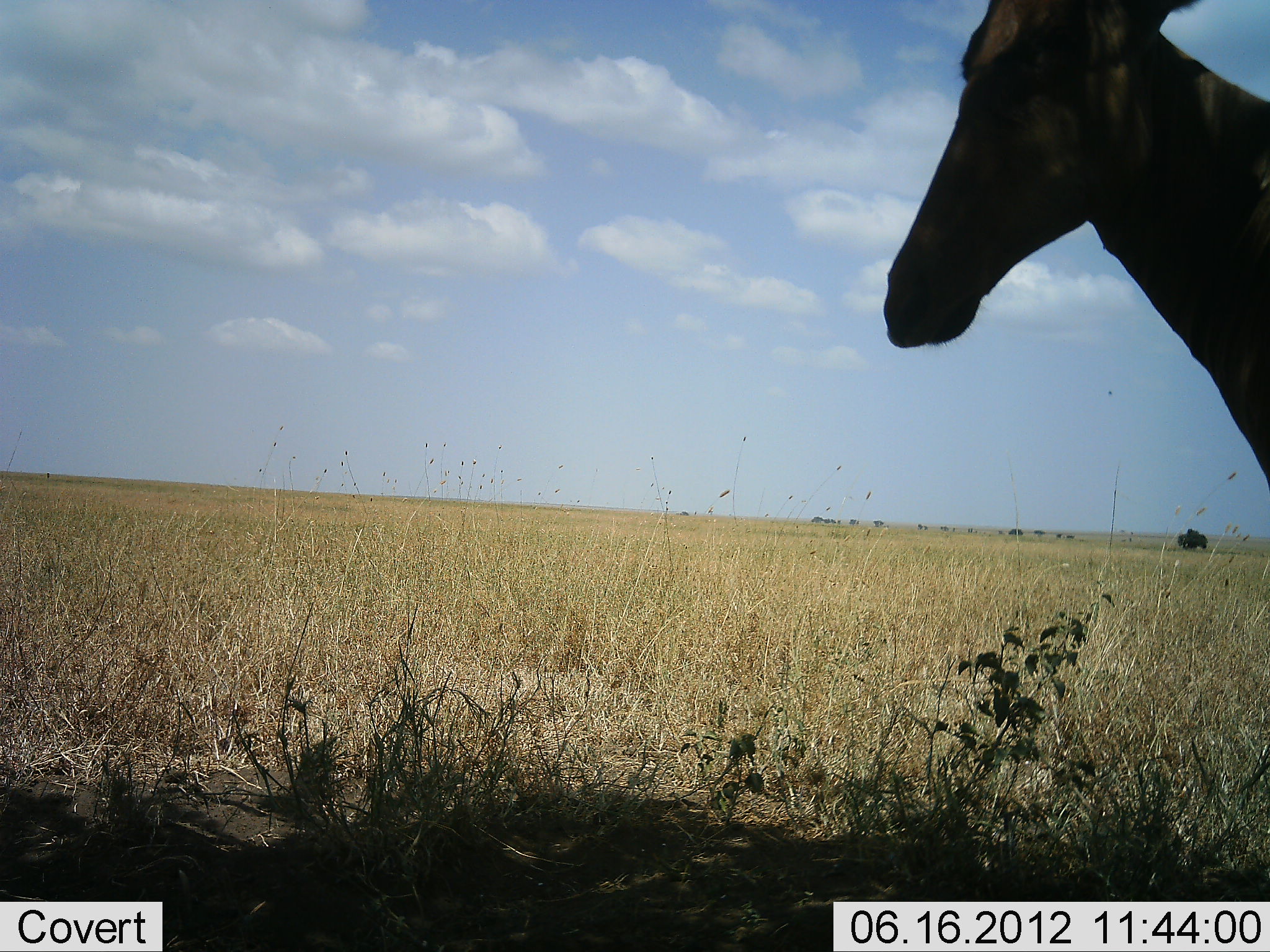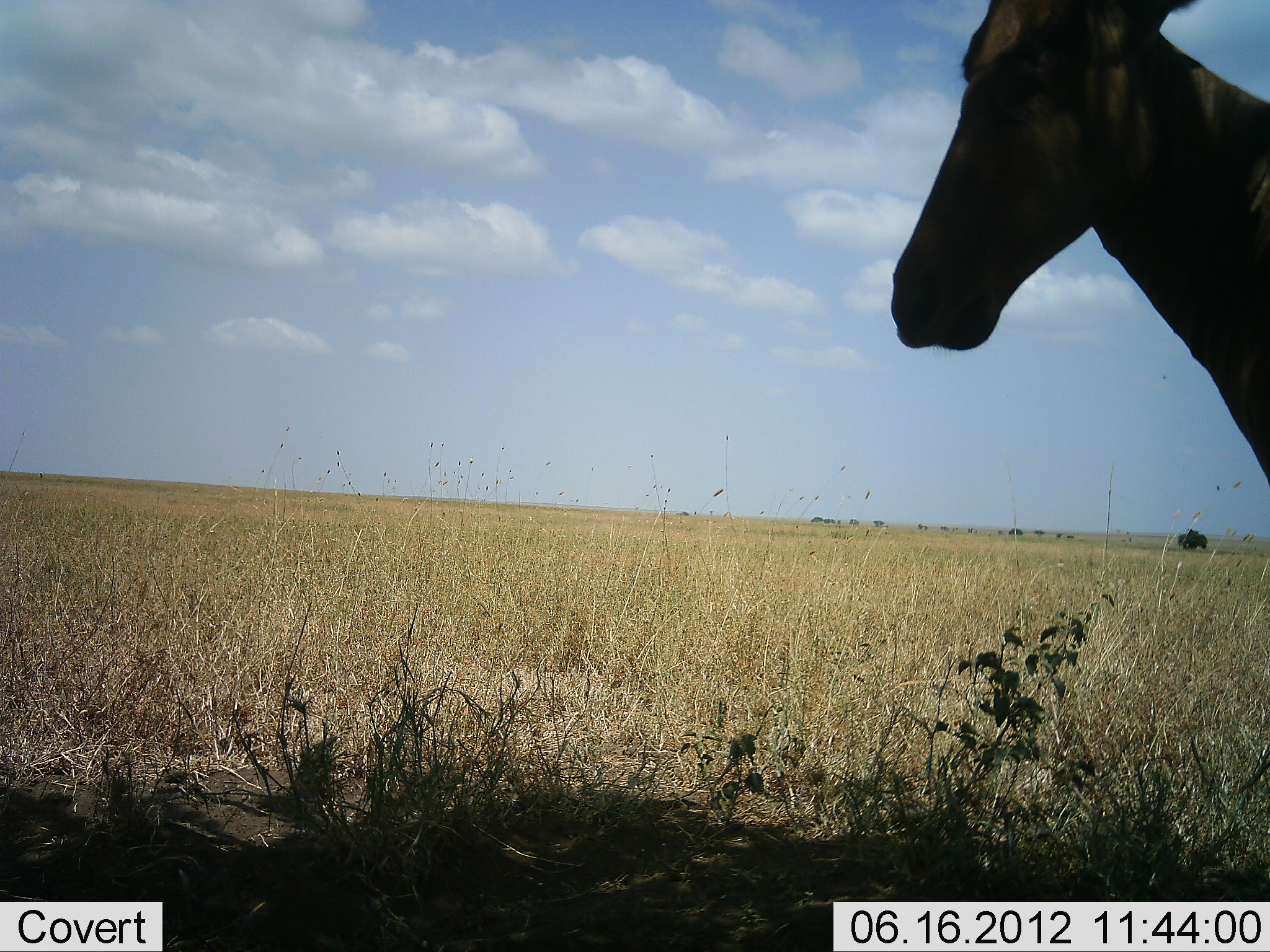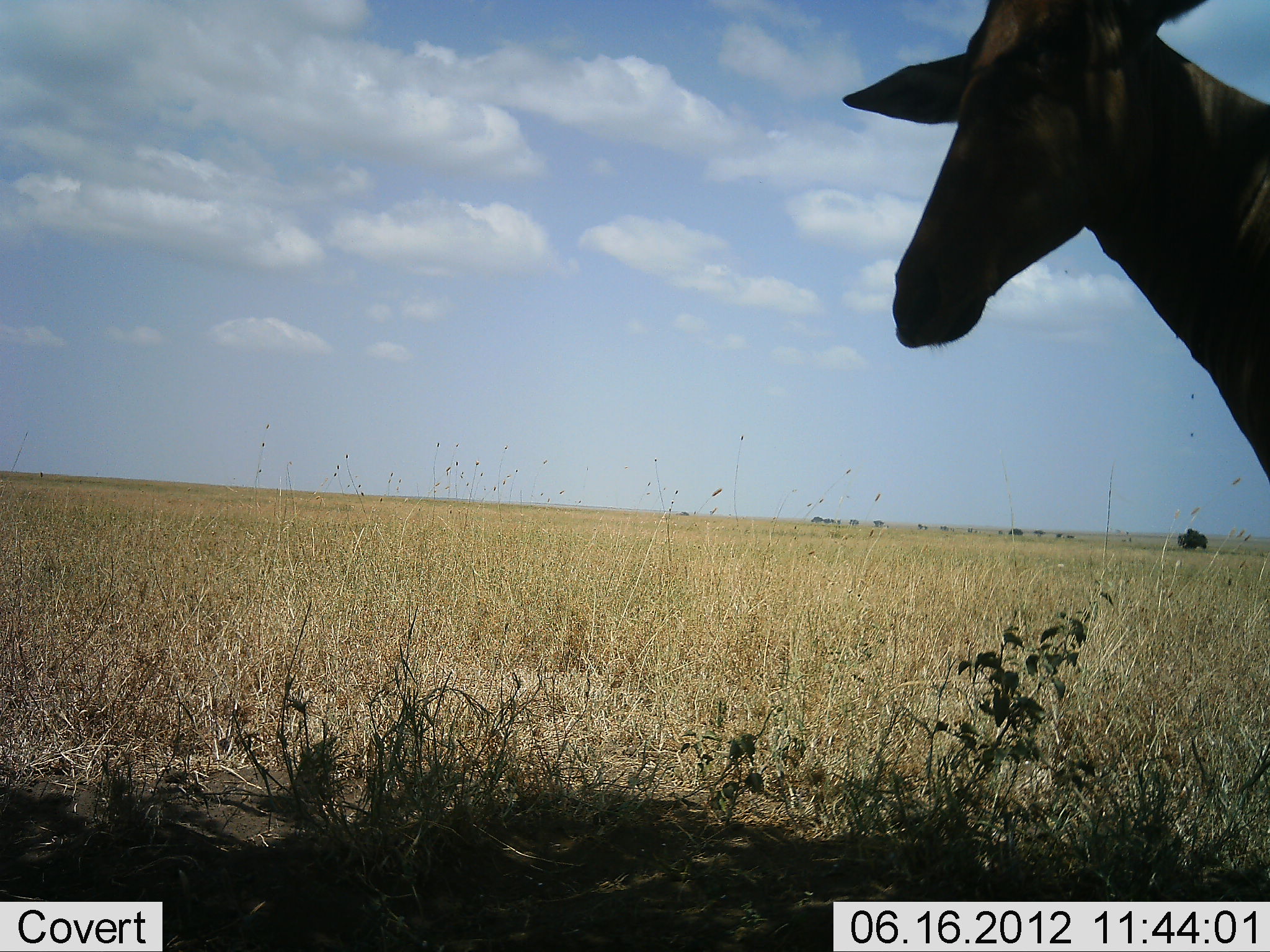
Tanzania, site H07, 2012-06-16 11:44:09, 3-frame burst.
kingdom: Animalia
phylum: Chordata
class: Mammalia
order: Artiodactyla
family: Bovidae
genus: Alcelaphus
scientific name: Alcelaphus buselaphus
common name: hartebeest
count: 1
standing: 80%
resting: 10%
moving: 0%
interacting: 0%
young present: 0%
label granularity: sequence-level